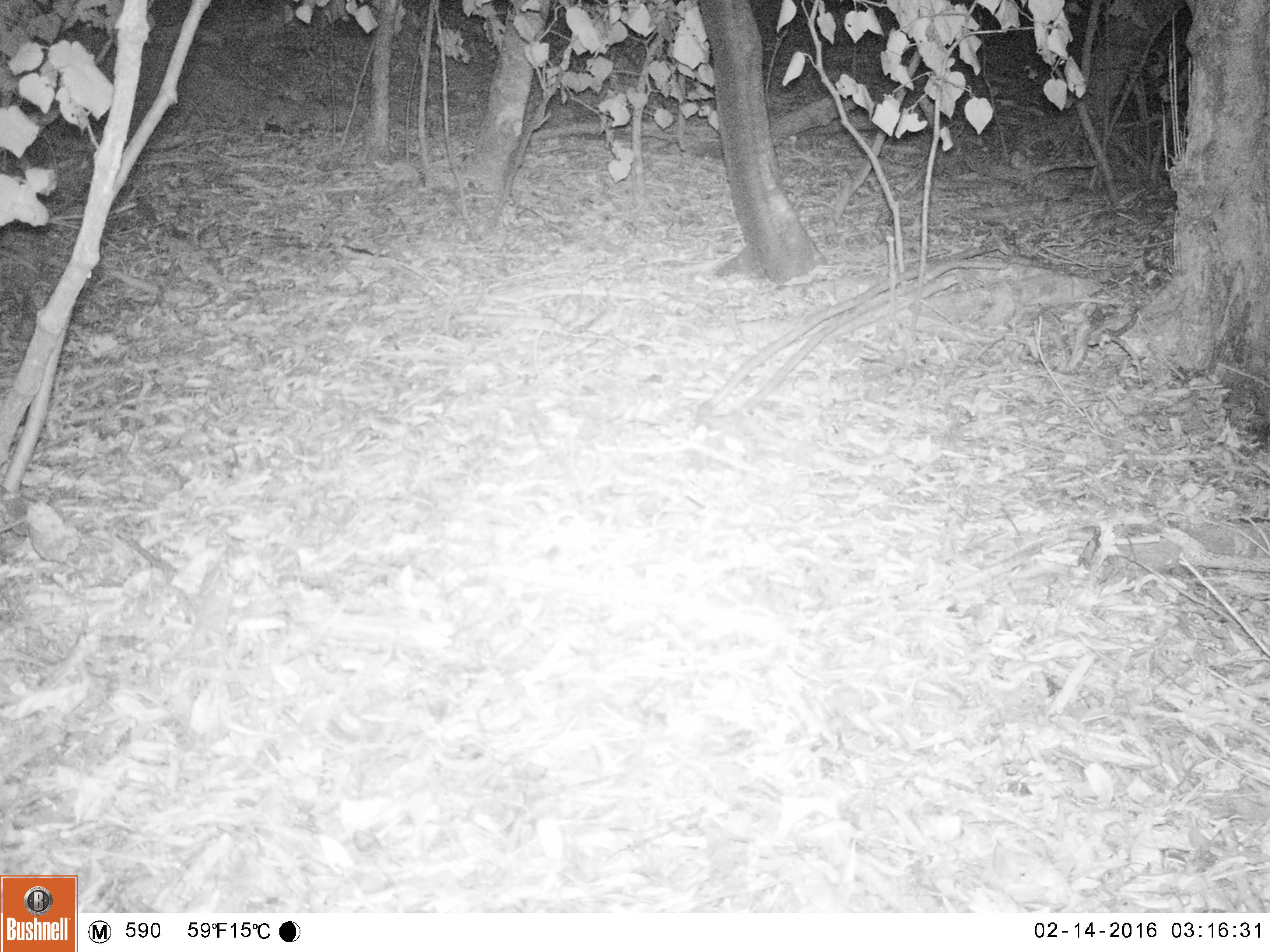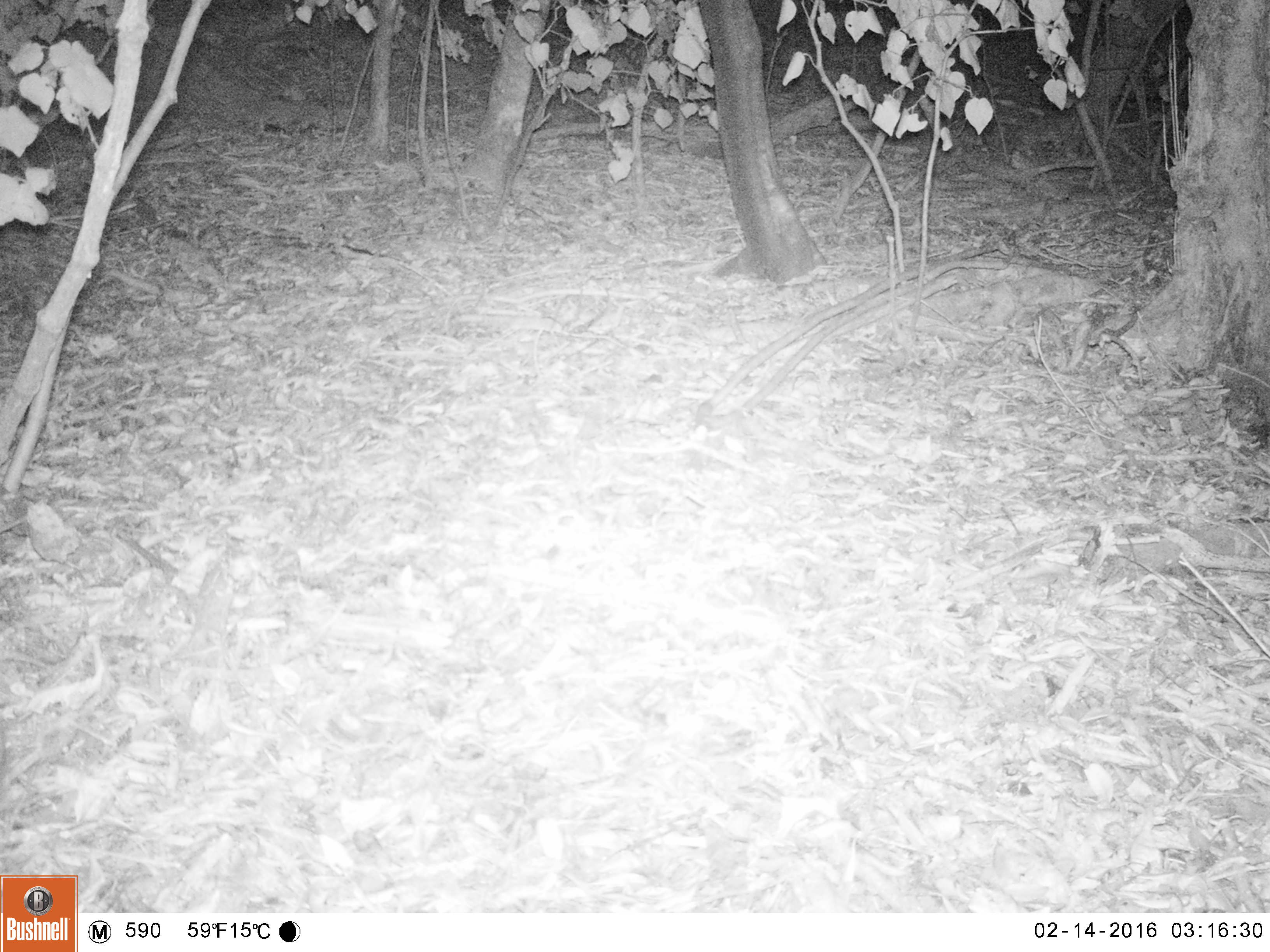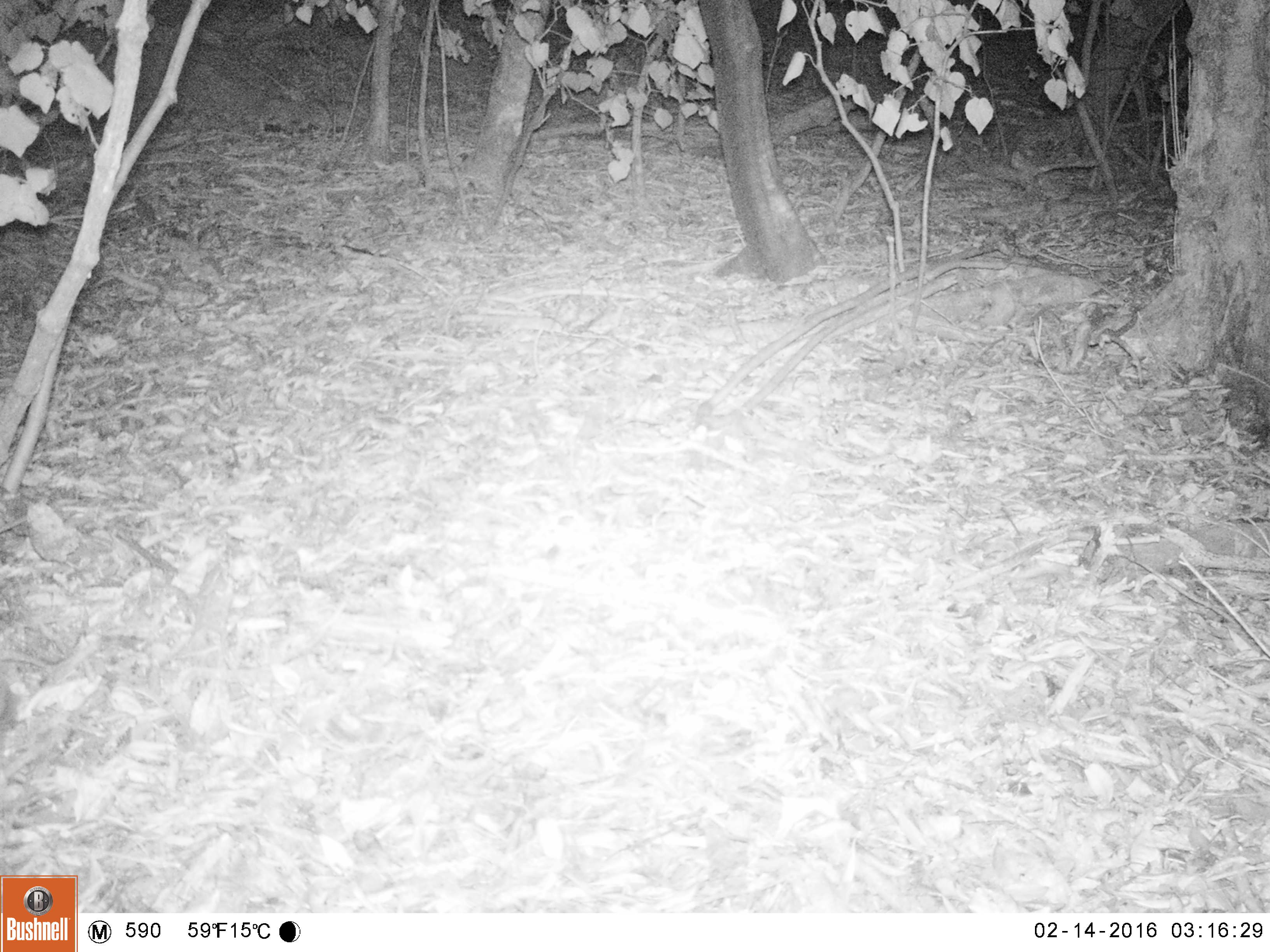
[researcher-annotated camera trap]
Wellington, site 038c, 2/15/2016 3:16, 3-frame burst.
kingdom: Animalia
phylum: Chordata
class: Aves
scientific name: Aves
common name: bird